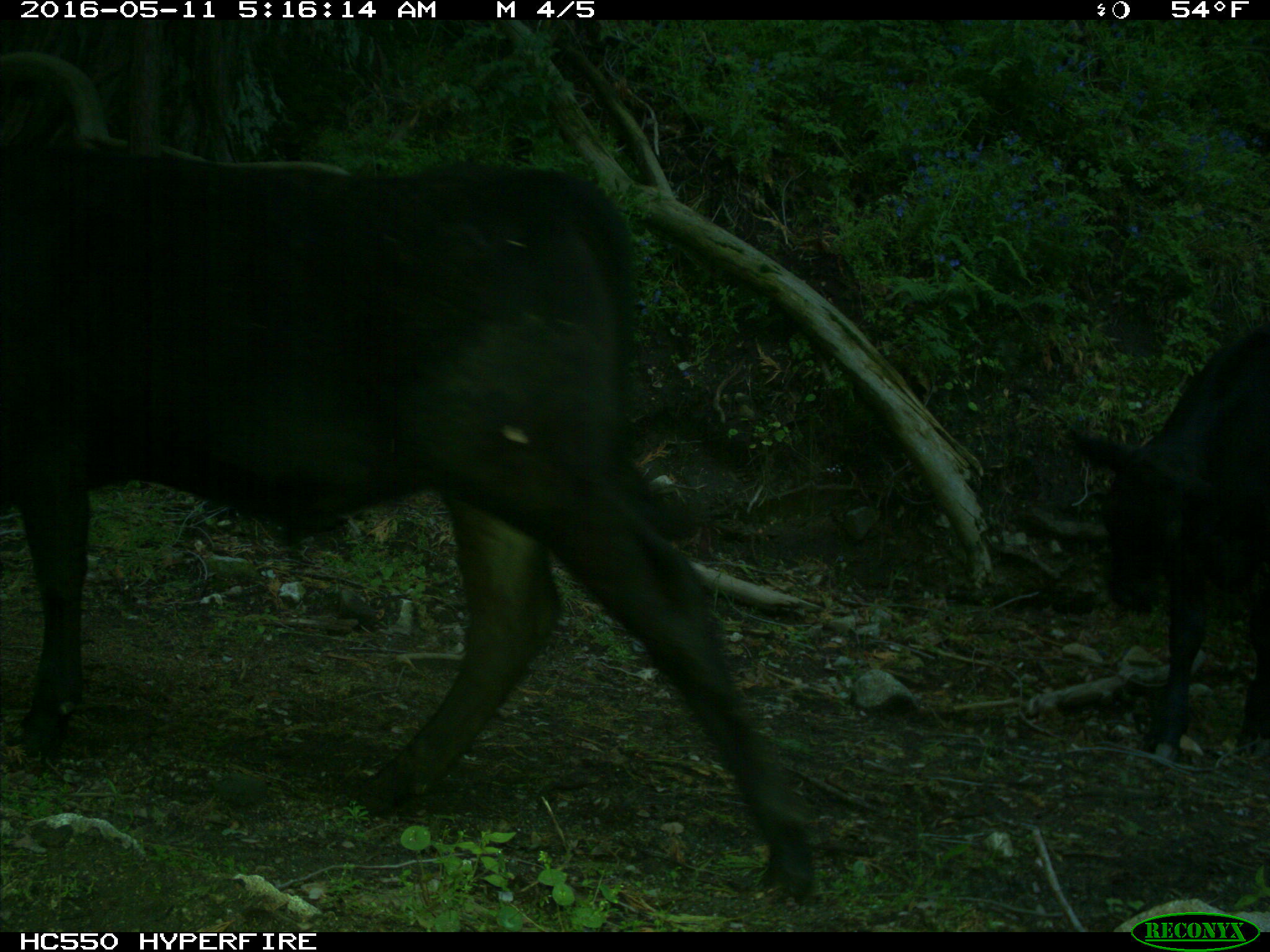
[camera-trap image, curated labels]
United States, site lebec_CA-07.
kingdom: Animalia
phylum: Chordata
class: Mammalia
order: Artiodactyla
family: Bovidae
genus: Bos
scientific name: Bos taurus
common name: domestic cow